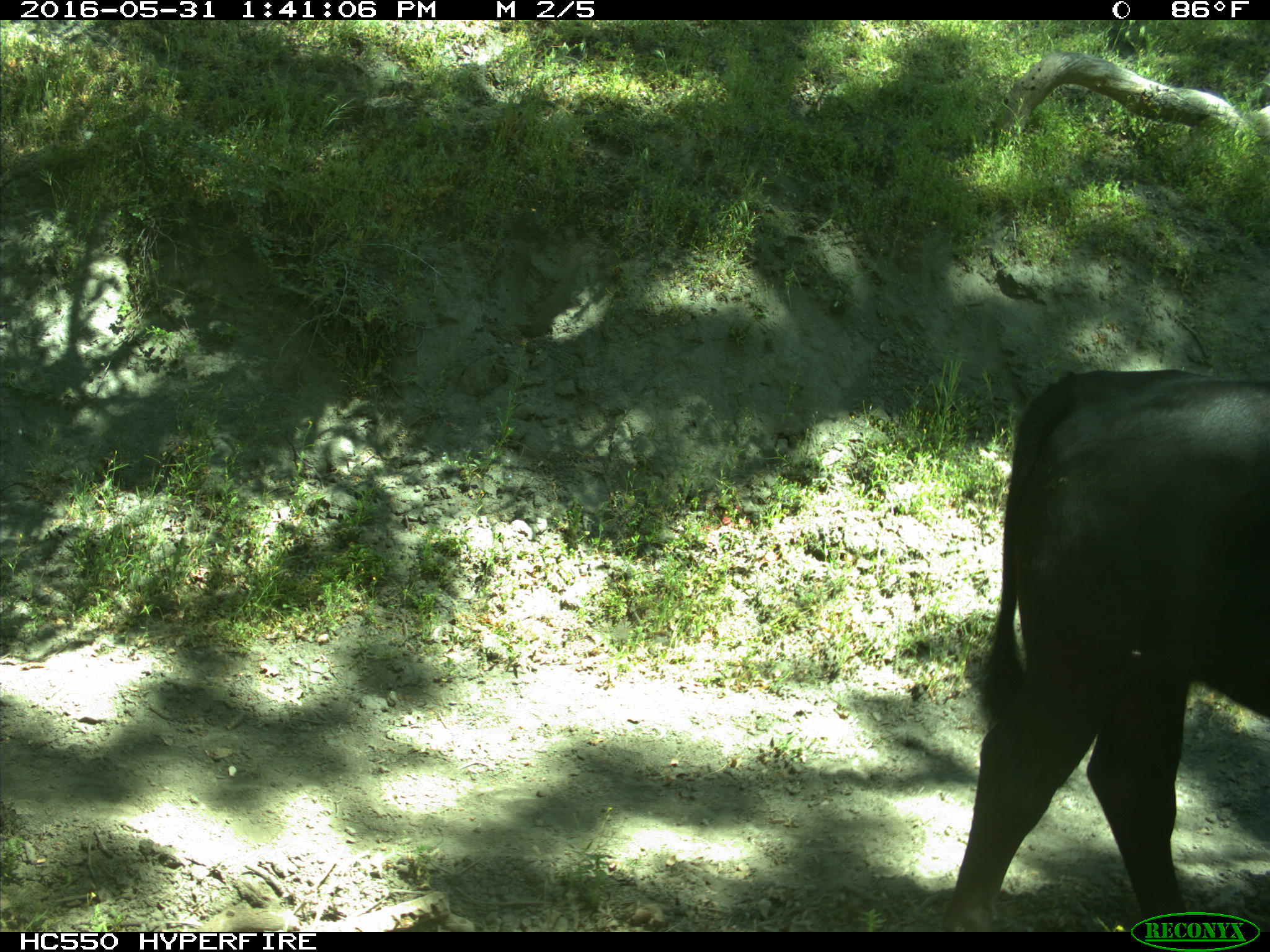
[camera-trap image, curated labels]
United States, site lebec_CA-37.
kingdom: Animalia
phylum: Chordata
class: Mammalia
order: Artiodactyla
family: Bovidae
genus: Bos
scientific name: Bos taurus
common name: domestic cow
Bos taurus (domestic cow).